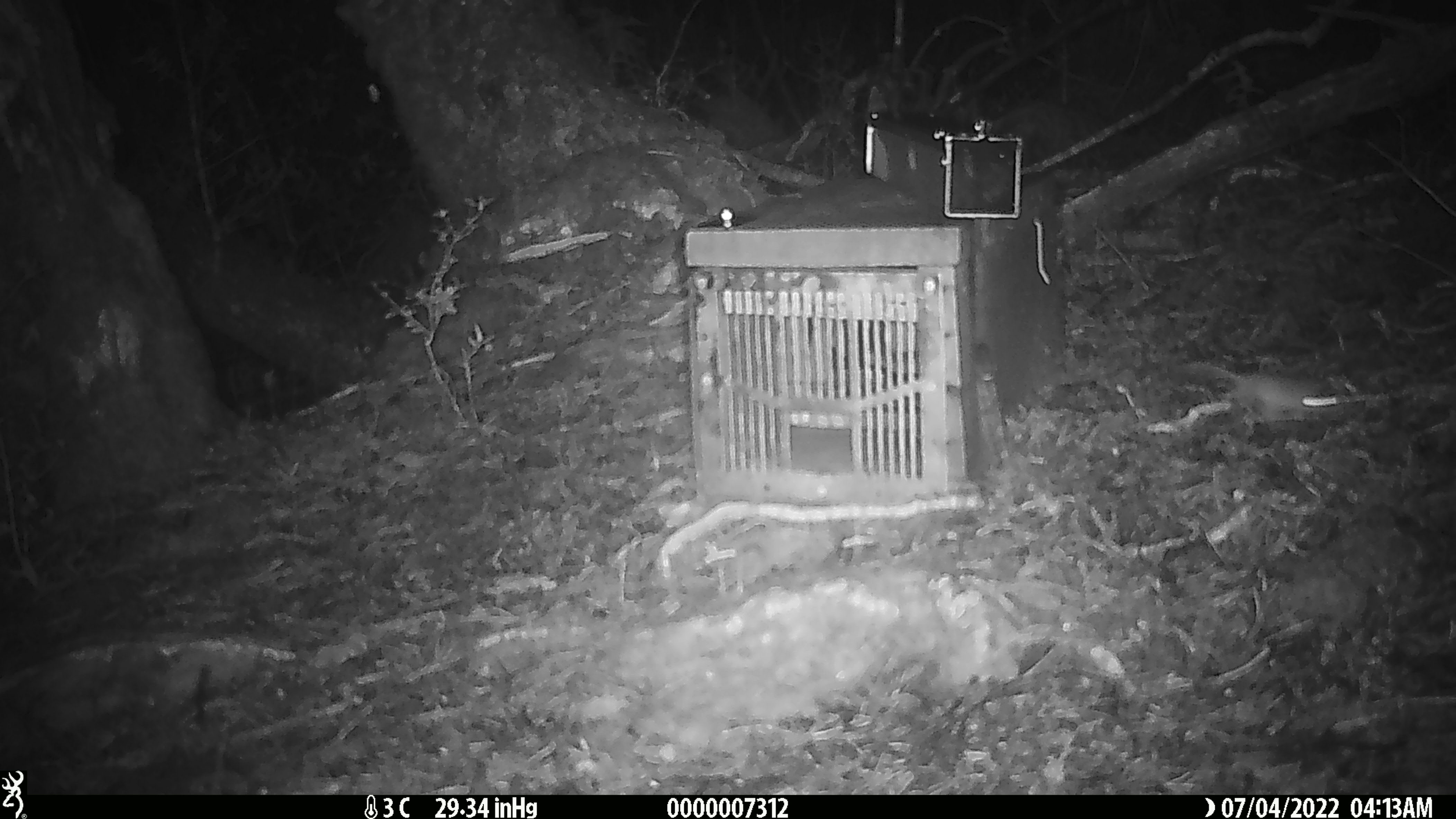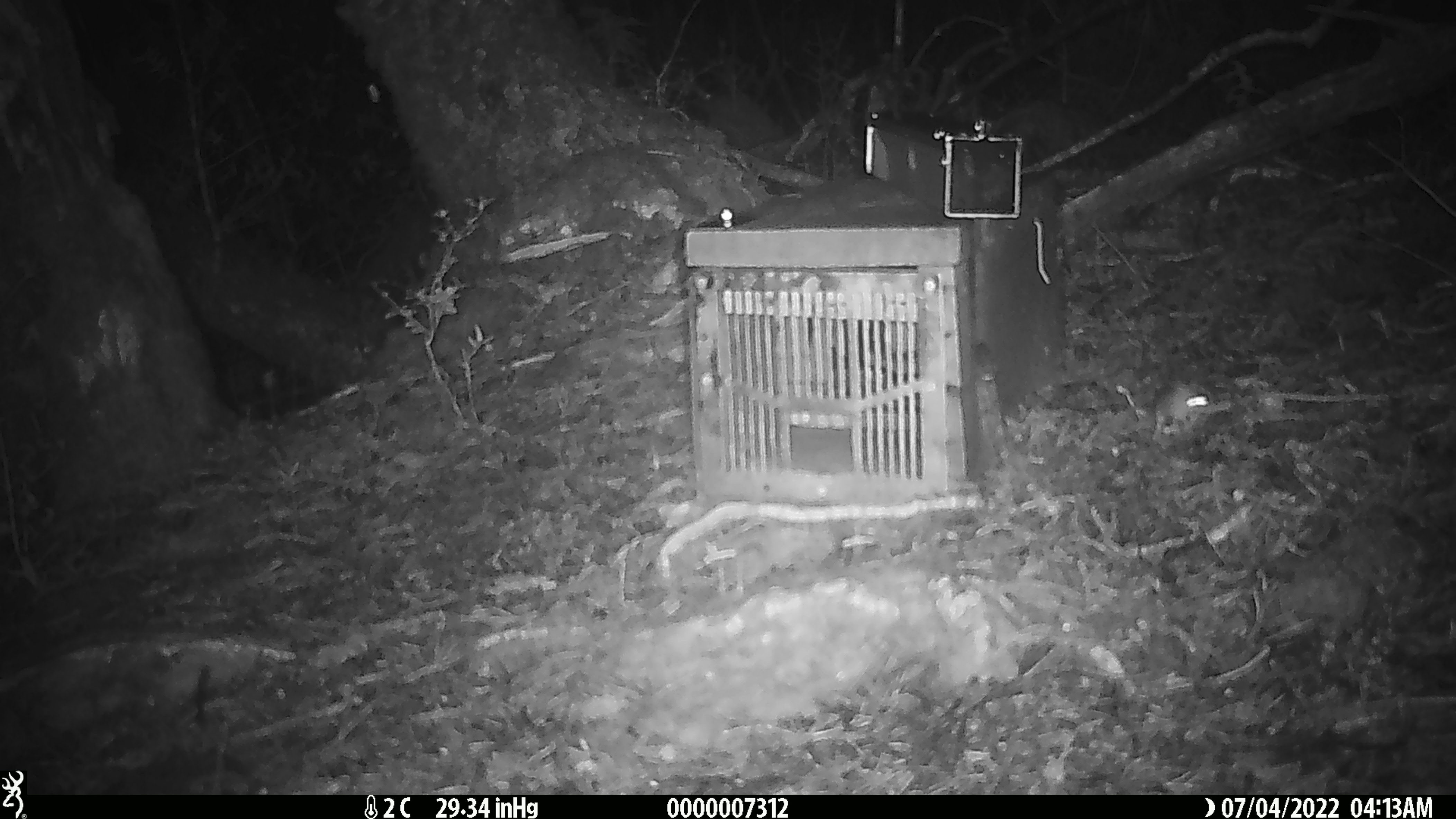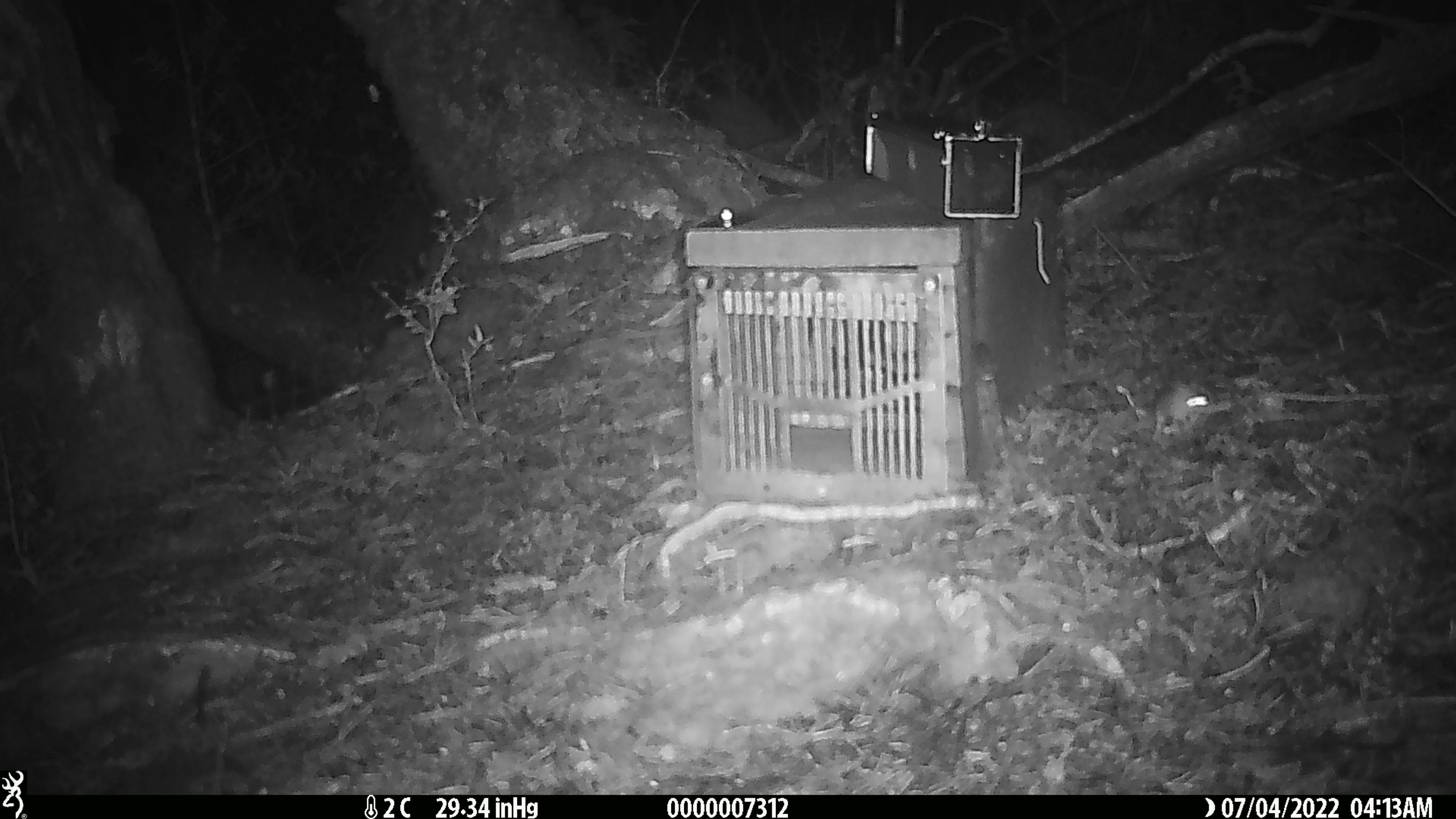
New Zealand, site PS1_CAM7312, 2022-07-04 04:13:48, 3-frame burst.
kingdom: Animalia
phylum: Chordata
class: Mammalia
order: Rodentia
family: Muridae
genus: Mus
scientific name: Mus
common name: mouse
Mouse (Mus).